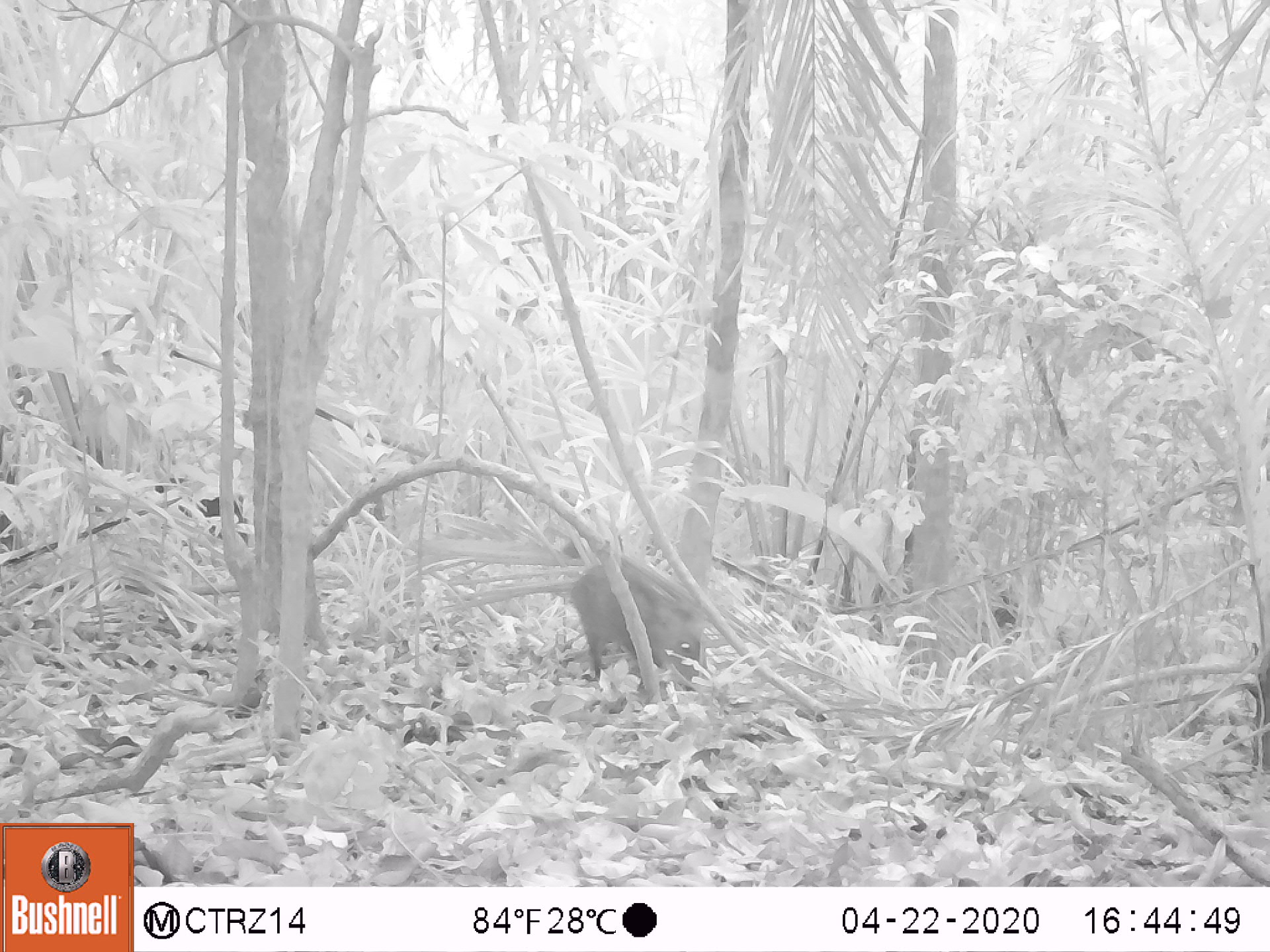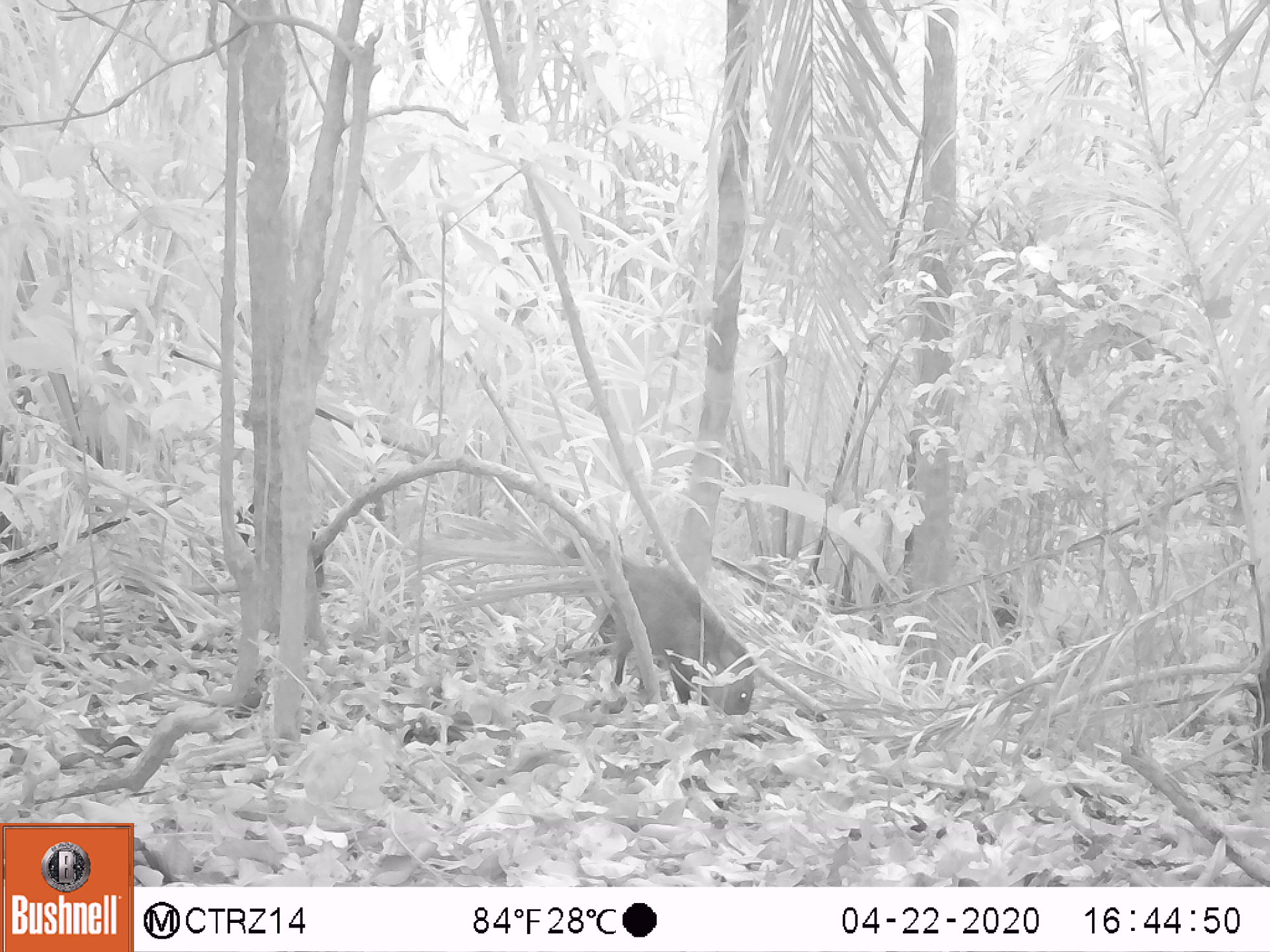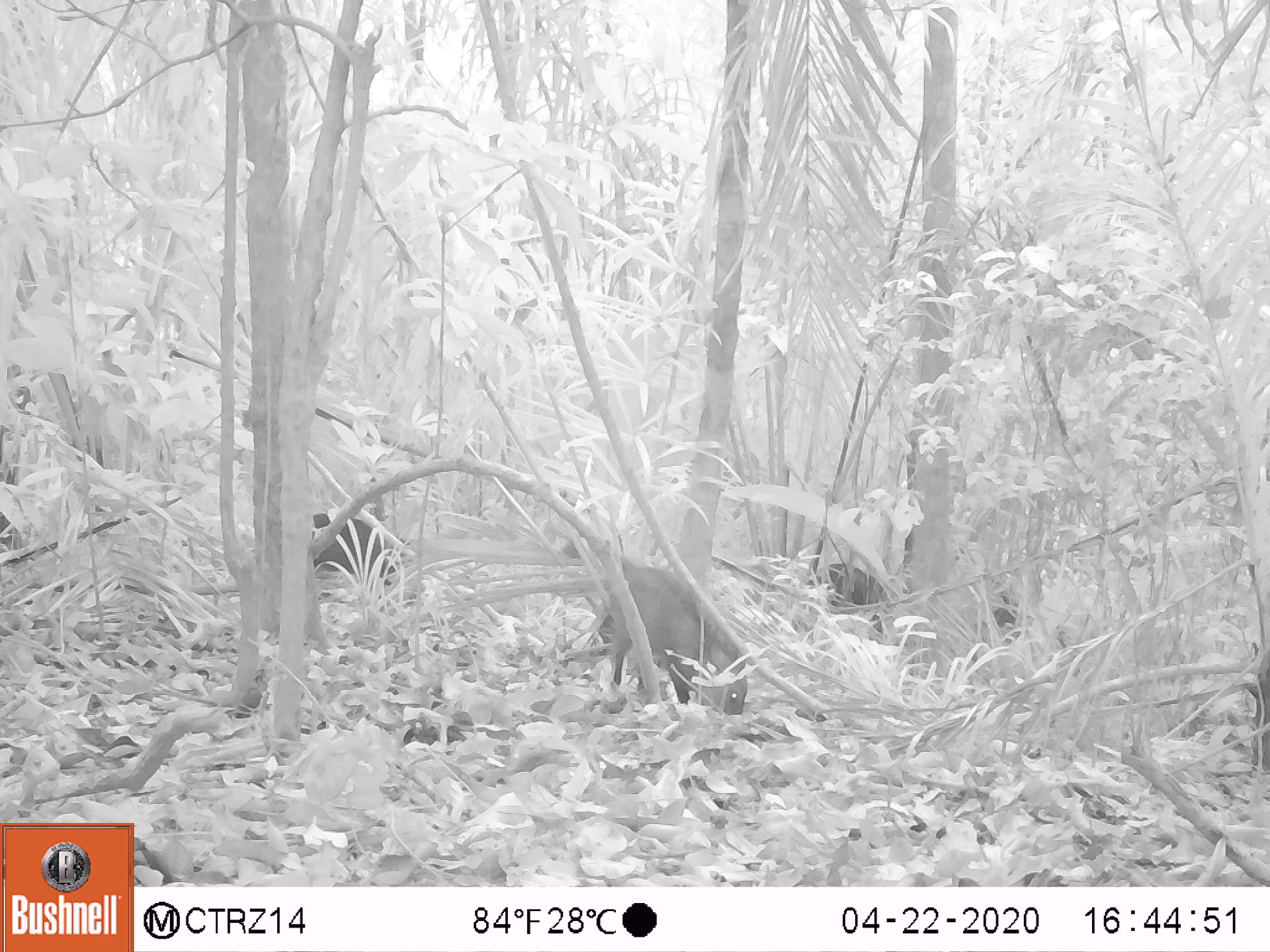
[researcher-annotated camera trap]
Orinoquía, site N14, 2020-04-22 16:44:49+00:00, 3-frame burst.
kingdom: Animalia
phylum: Chordata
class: Mammalia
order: Artiodactyla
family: Tayassuidae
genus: Pecari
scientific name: Pecari tajacu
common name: collared peccary